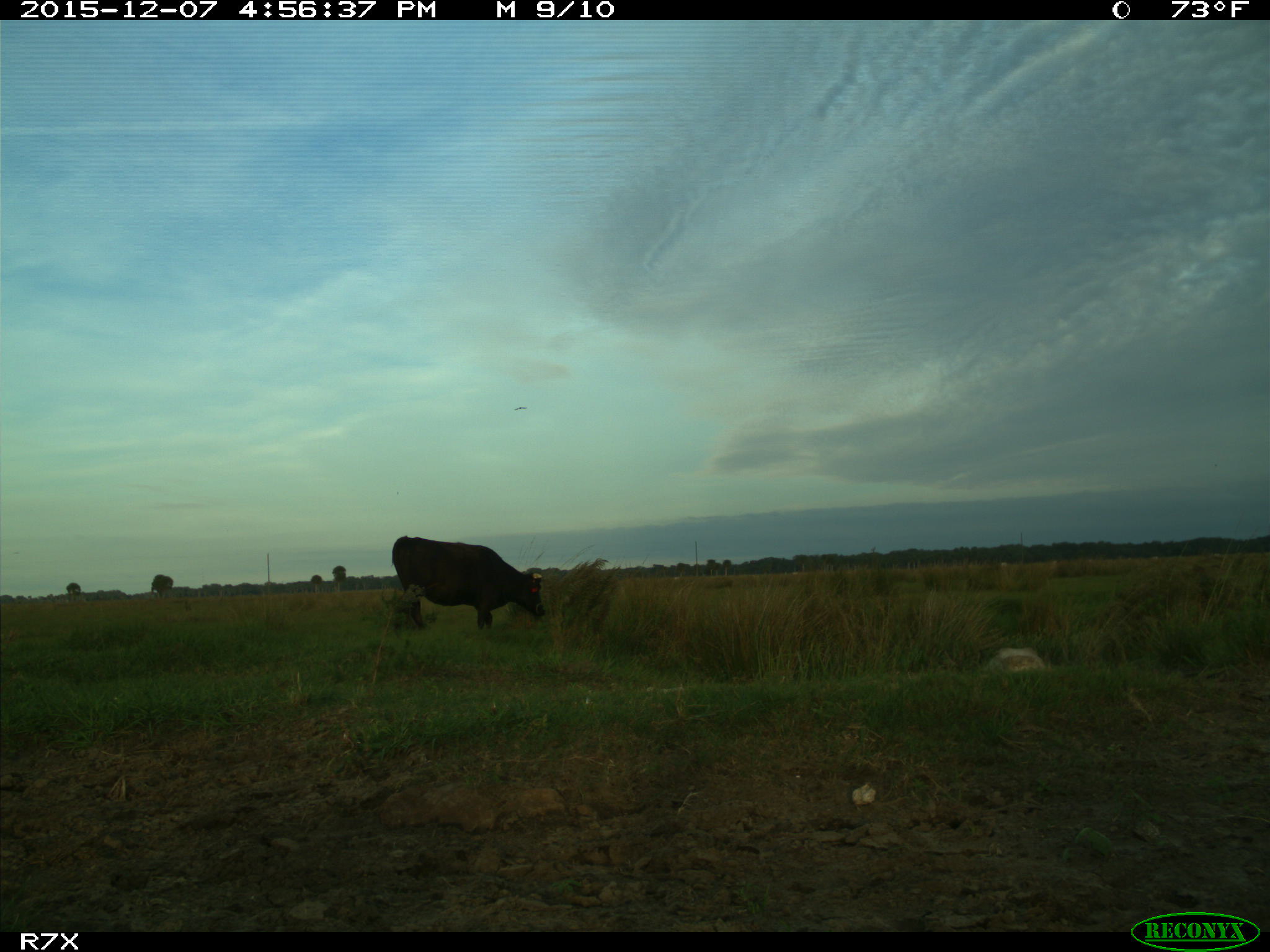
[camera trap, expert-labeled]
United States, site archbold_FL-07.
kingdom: Animalia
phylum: Chordata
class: Mammalia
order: Artiodactyla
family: Bovidae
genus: Bos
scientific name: Bos taurus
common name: domestic cow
Bos taurus (domestic cow).